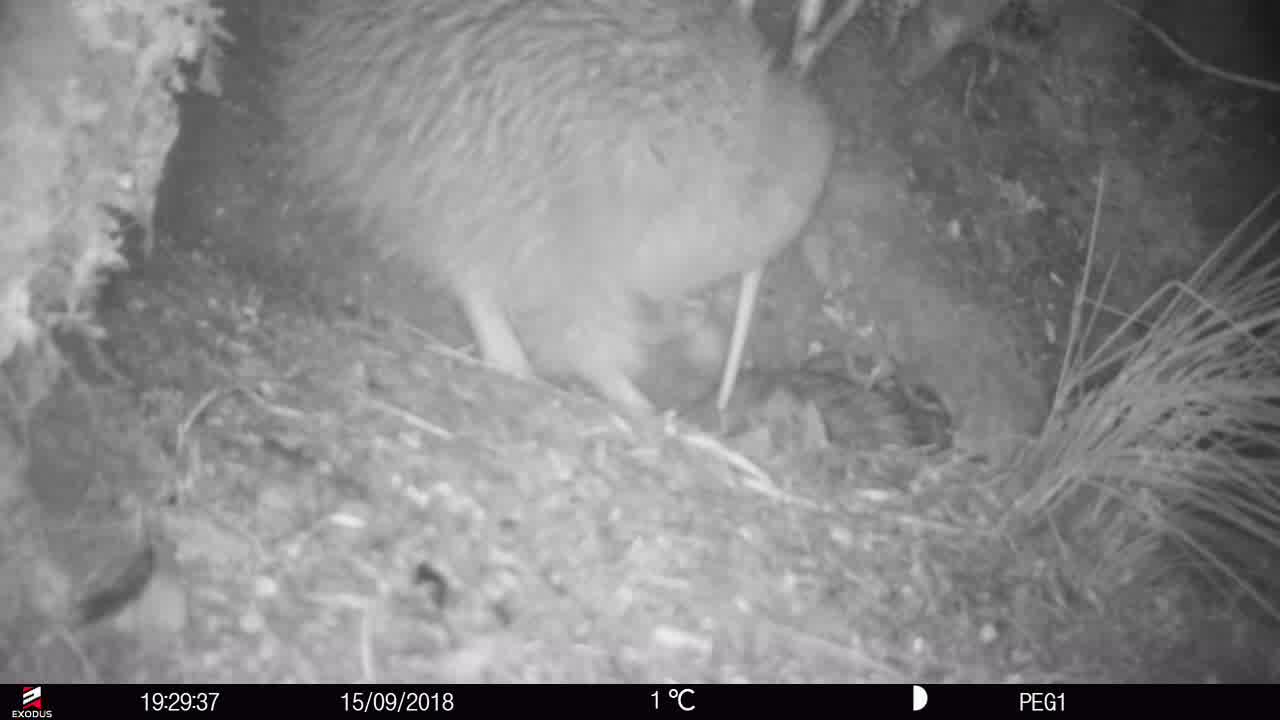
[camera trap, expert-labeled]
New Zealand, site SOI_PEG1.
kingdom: Animalia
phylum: Chordata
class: Aves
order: Apterygiformes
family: Apterygidae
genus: Apteryx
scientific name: Apteryx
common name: kiwi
Kiwi (Apteryx).